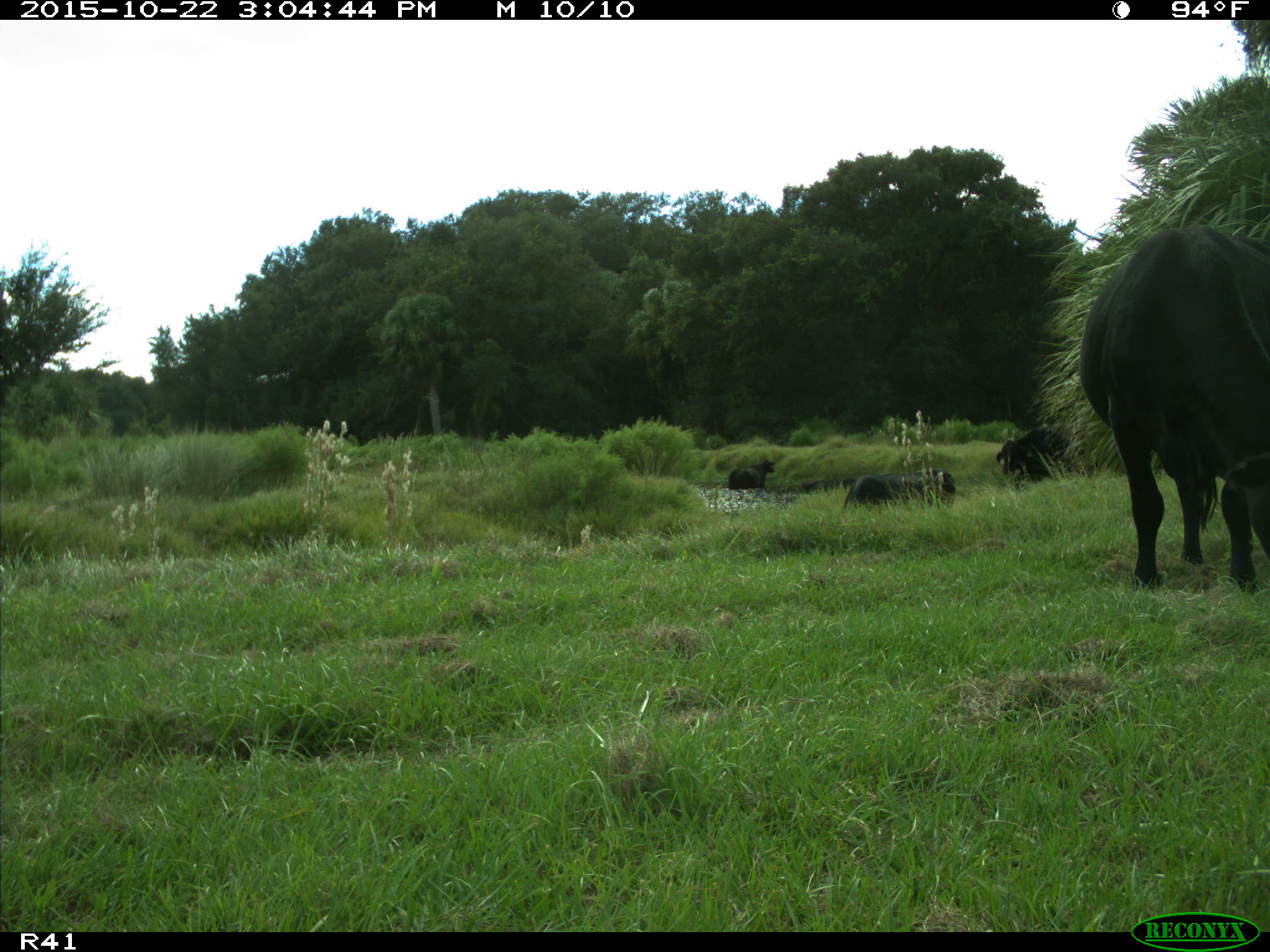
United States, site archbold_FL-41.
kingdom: Animalia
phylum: Chordata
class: Mammalia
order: Artiodactyla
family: Bovidae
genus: Bos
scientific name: Bos taurus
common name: domestic cow